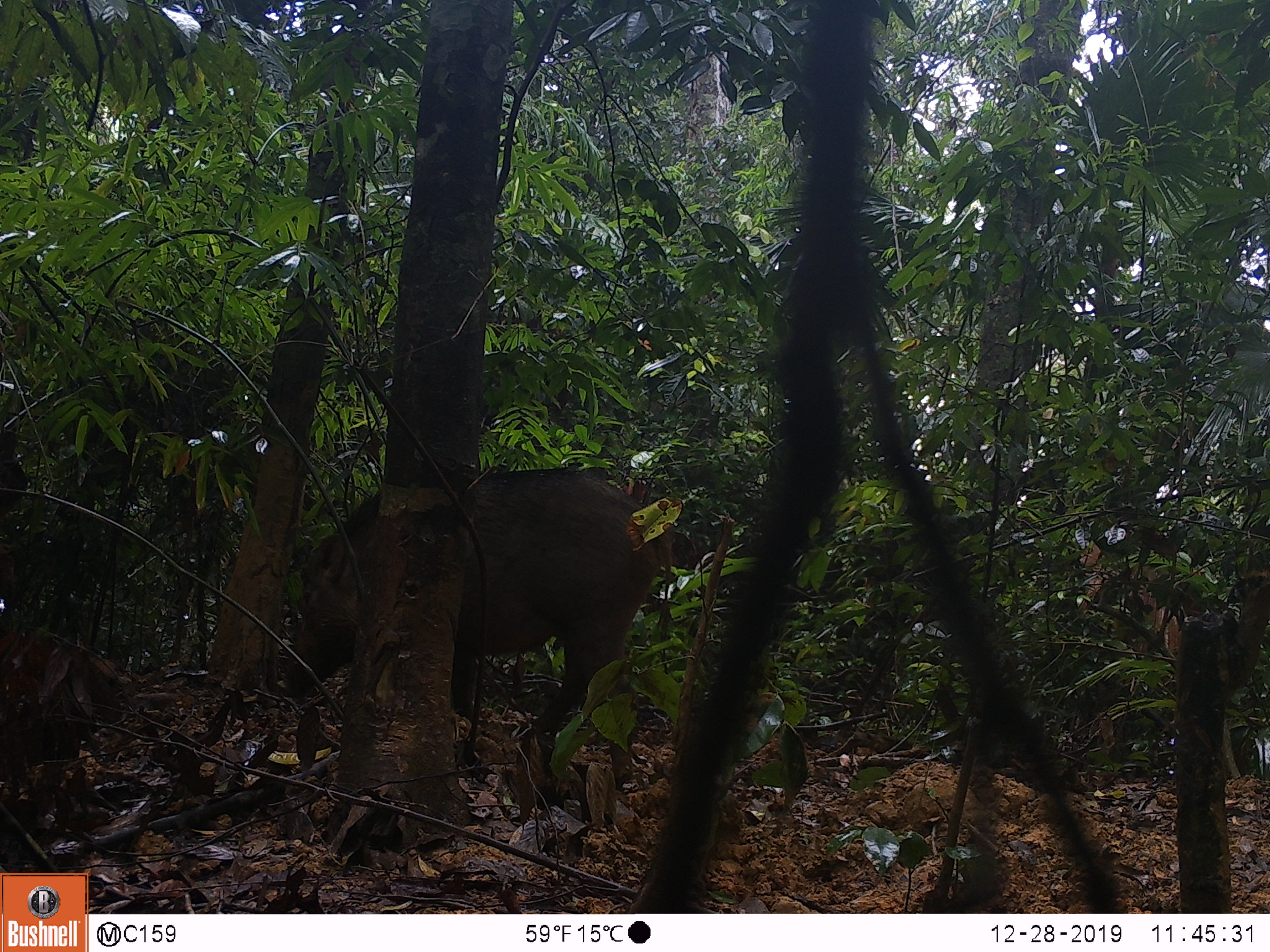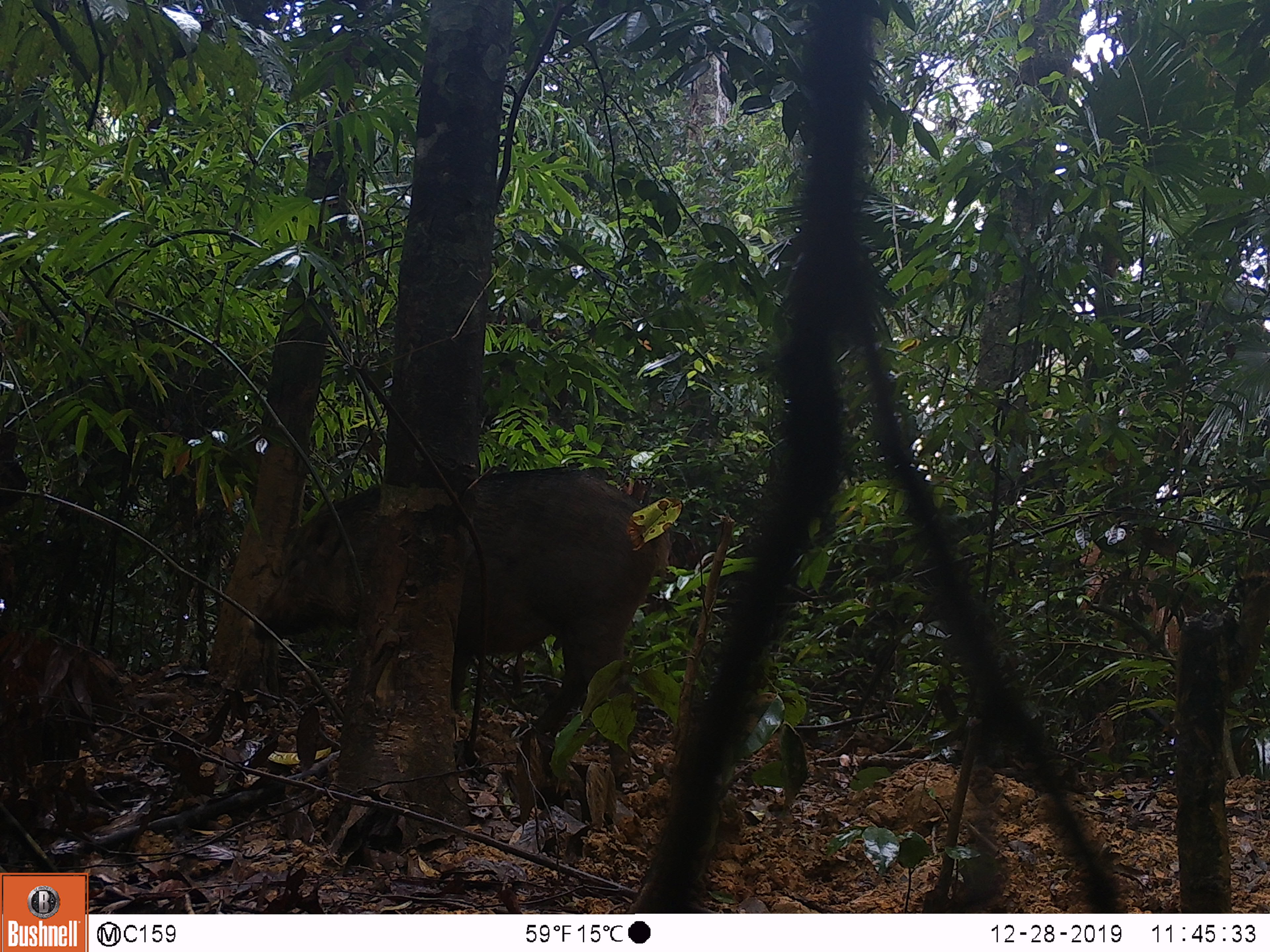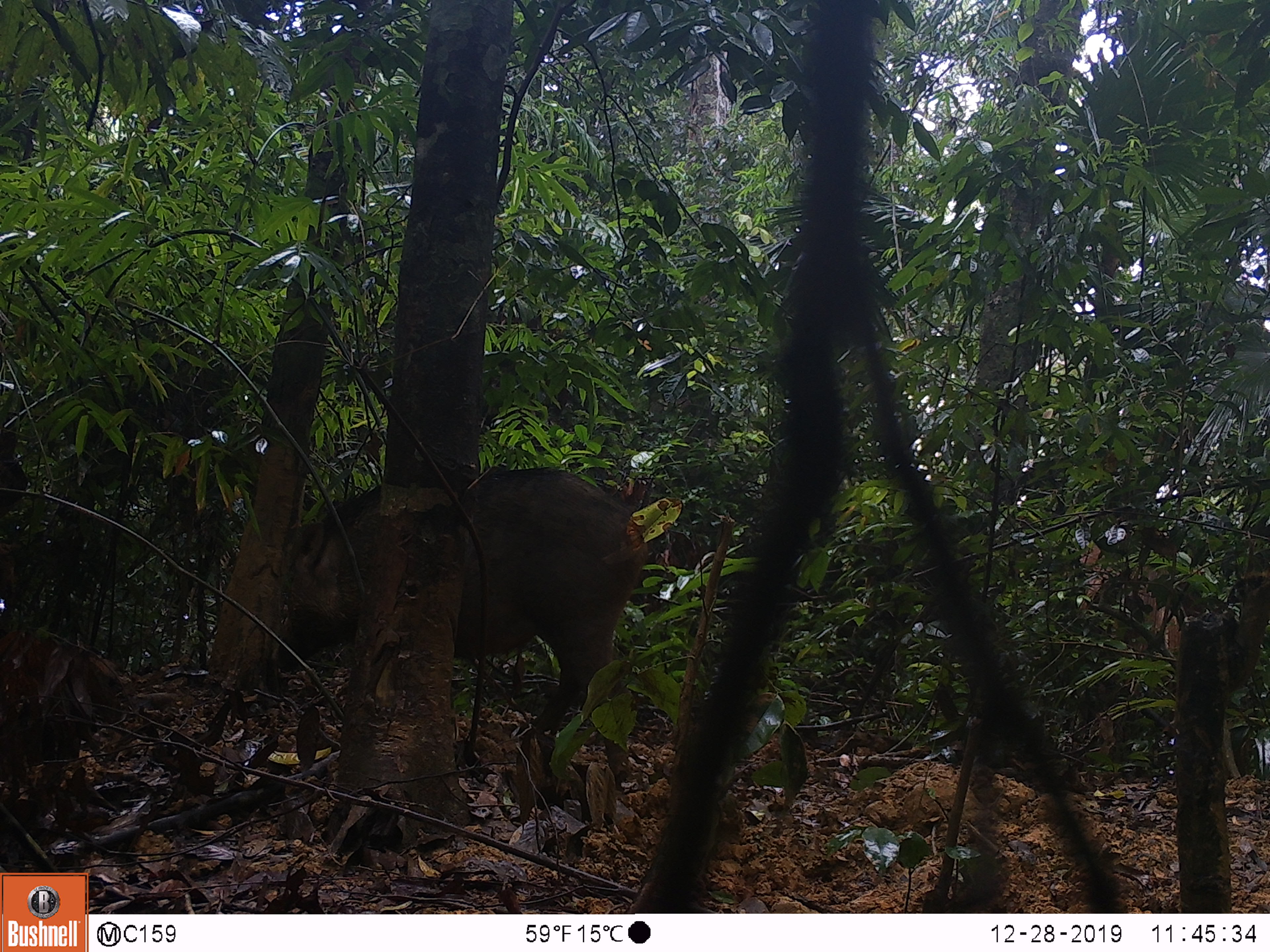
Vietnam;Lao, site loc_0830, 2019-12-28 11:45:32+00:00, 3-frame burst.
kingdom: Animalia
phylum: Chordata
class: Mammalia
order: Artiodactyla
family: Suidae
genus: Sus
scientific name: Sus scrofa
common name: eurasian wild pig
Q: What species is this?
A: Eurasian wild pig (Sus scrofa).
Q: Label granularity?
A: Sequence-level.